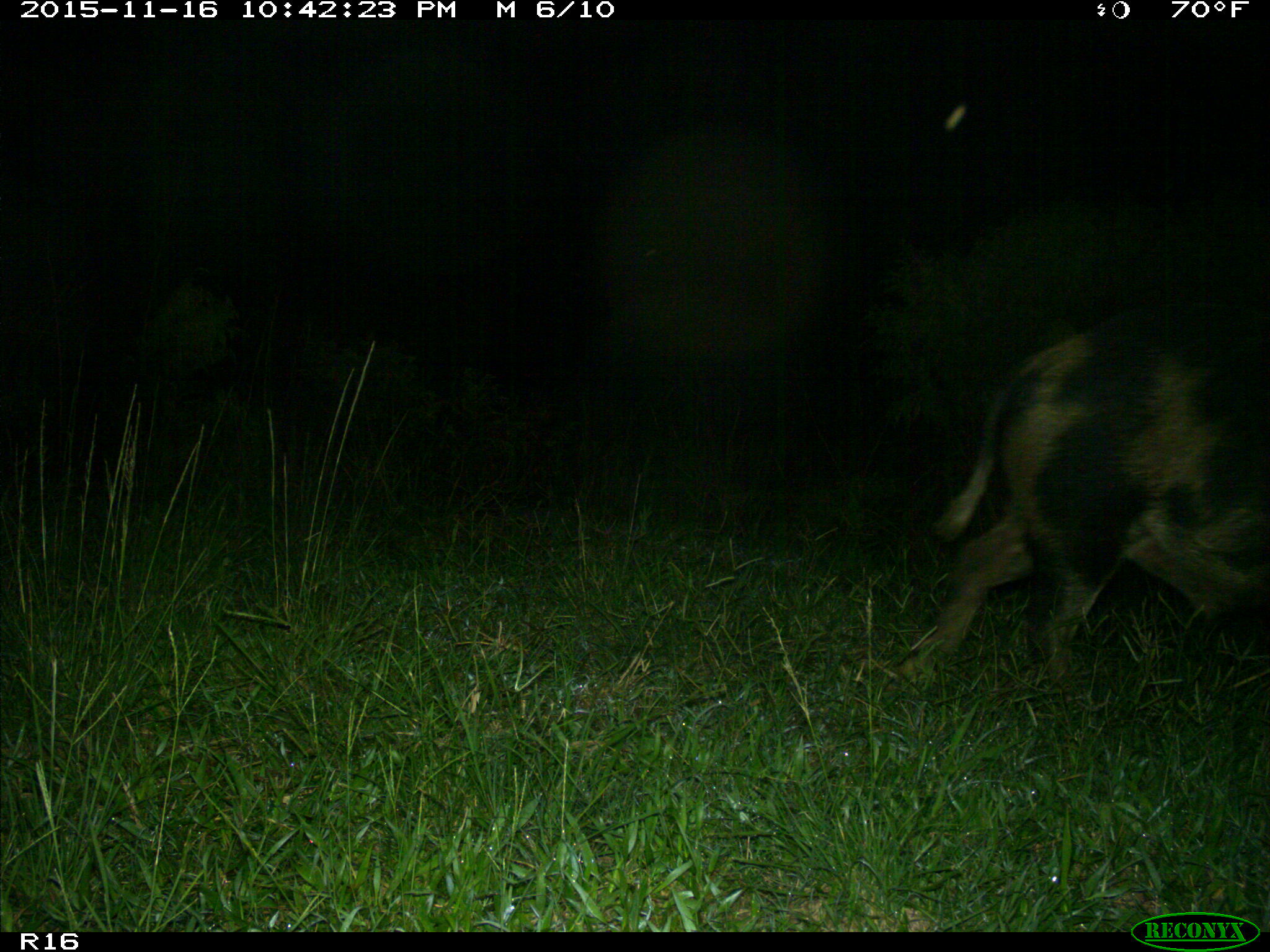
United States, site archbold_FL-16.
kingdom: Animalia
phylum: Chordata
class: Mammalia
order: Artiodactyla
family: Suidae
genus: Sus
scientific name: Sus scrofa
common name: wild boar